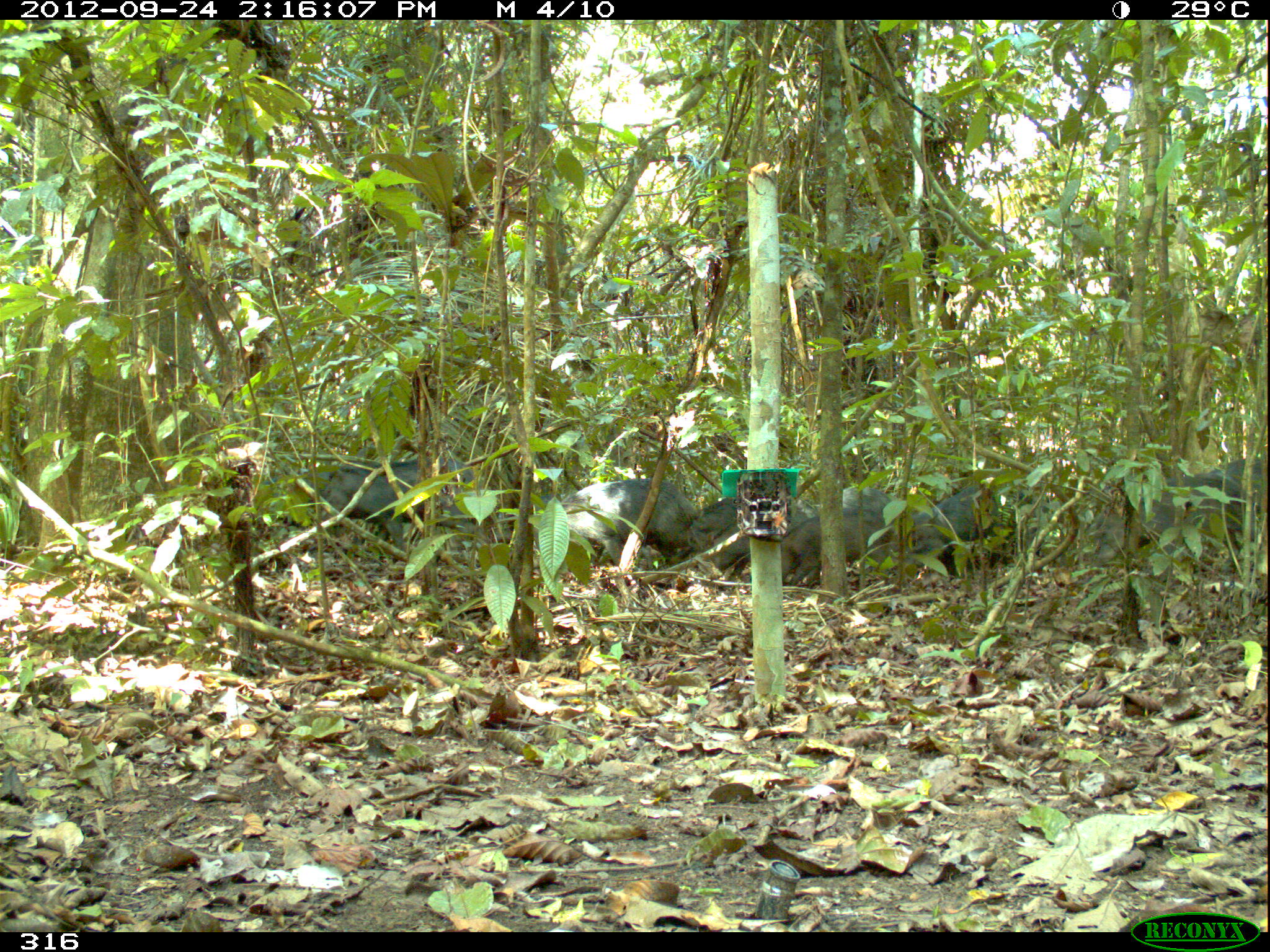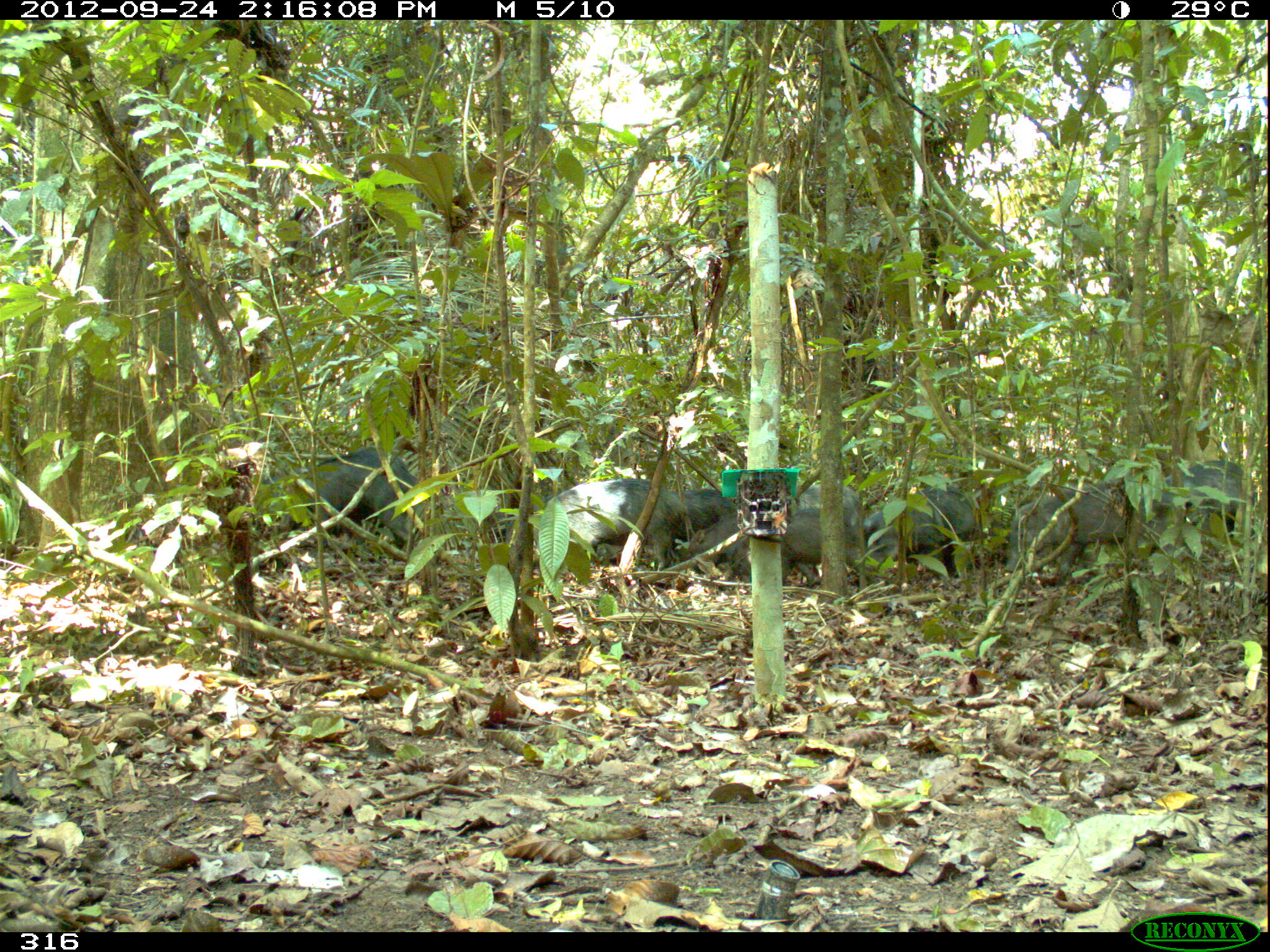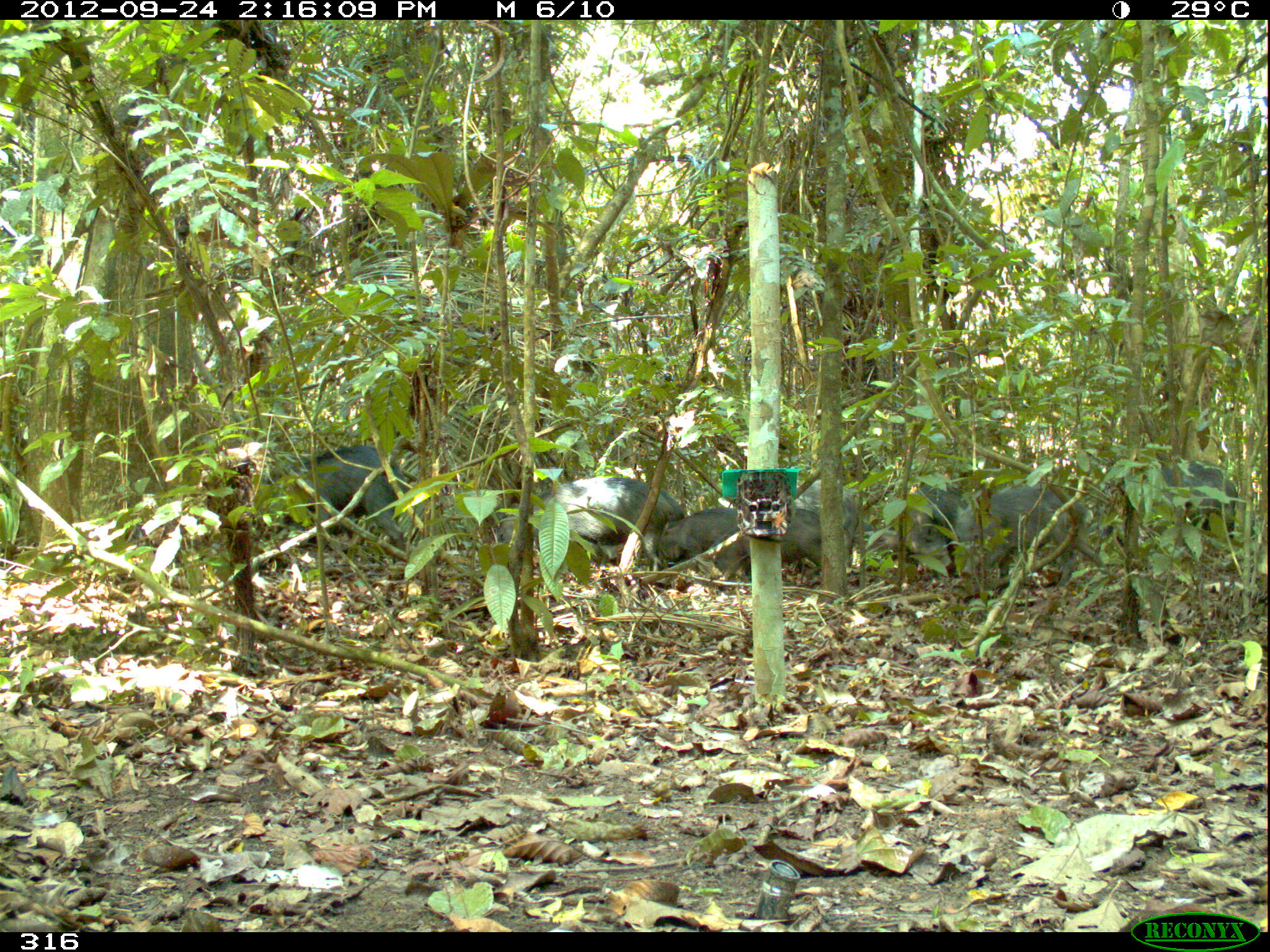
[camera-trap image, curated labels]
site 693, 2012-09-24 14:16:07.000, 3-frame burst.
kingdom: Animalia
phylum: Chordata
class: Mammalia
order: Artiodactyla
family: Tayassuidae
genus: Tayassu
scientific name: Tayassu pecari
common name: white-lipped peccary